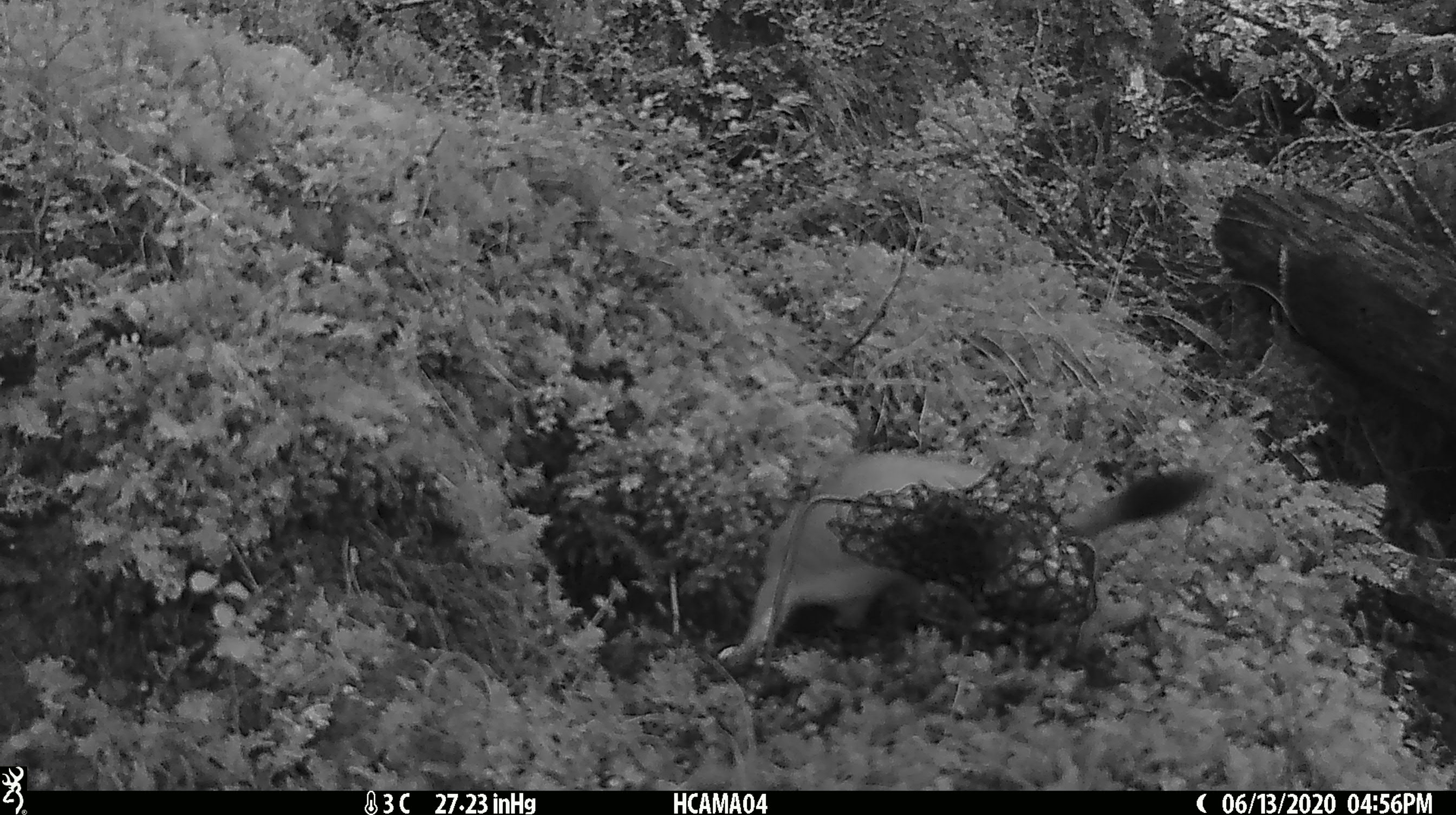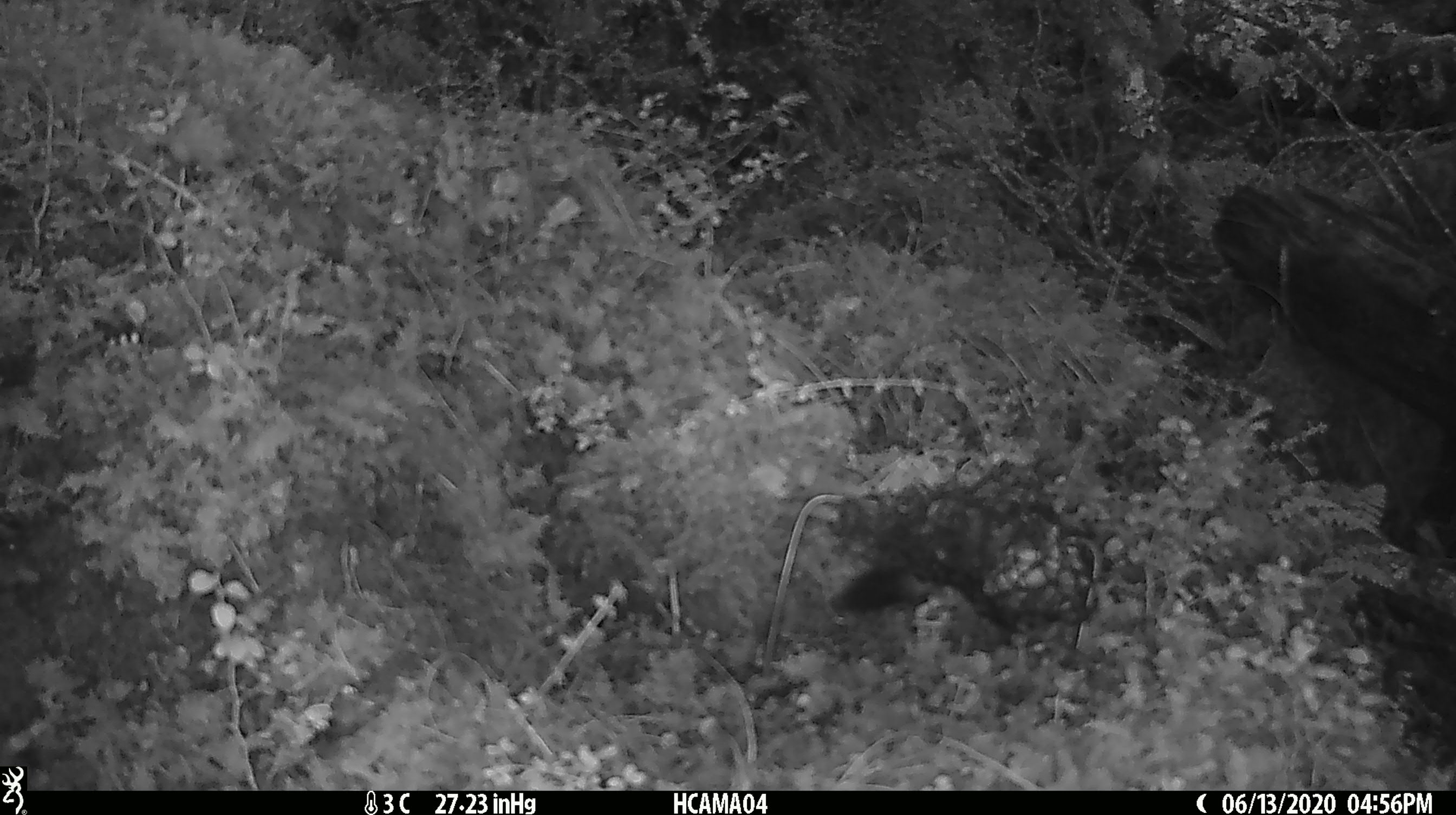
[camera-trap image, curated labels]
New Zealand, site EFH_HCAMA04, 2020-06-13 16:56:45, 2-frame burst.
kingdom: Animalia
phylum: Chordata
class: Mammalia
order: Carnivora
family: Mustelidae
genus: Mustela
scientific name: Mustela erminea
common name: stoat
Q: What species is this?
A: Stoat (Mustela erminea).